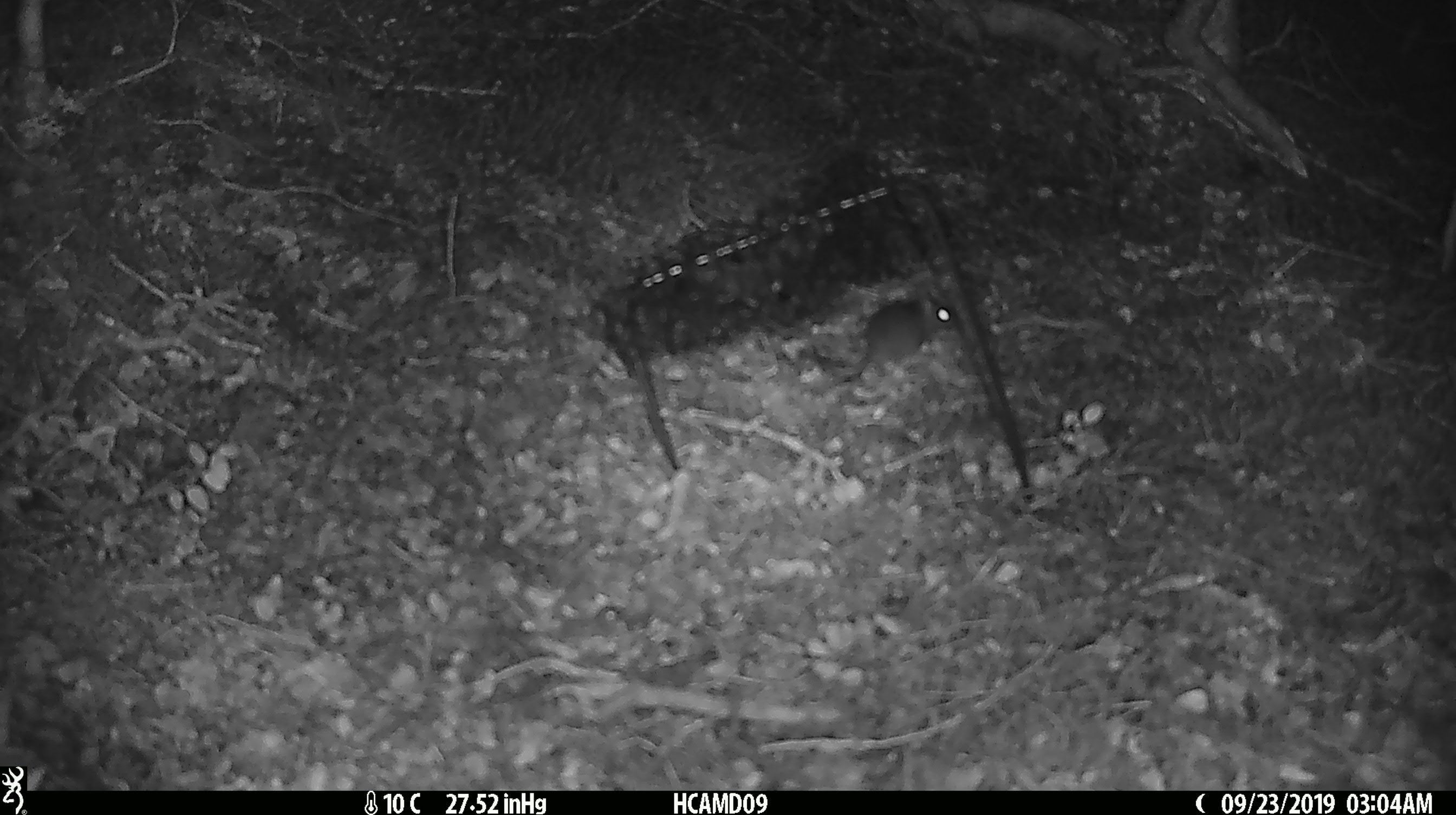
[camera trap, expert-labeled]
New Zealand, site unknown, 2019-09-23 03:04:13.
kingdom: Animalia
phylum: Chordata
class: Mammalia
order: Rodentia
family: Muridae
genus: Mus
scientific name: Mus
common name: mouse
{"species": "mouse (Mus)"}